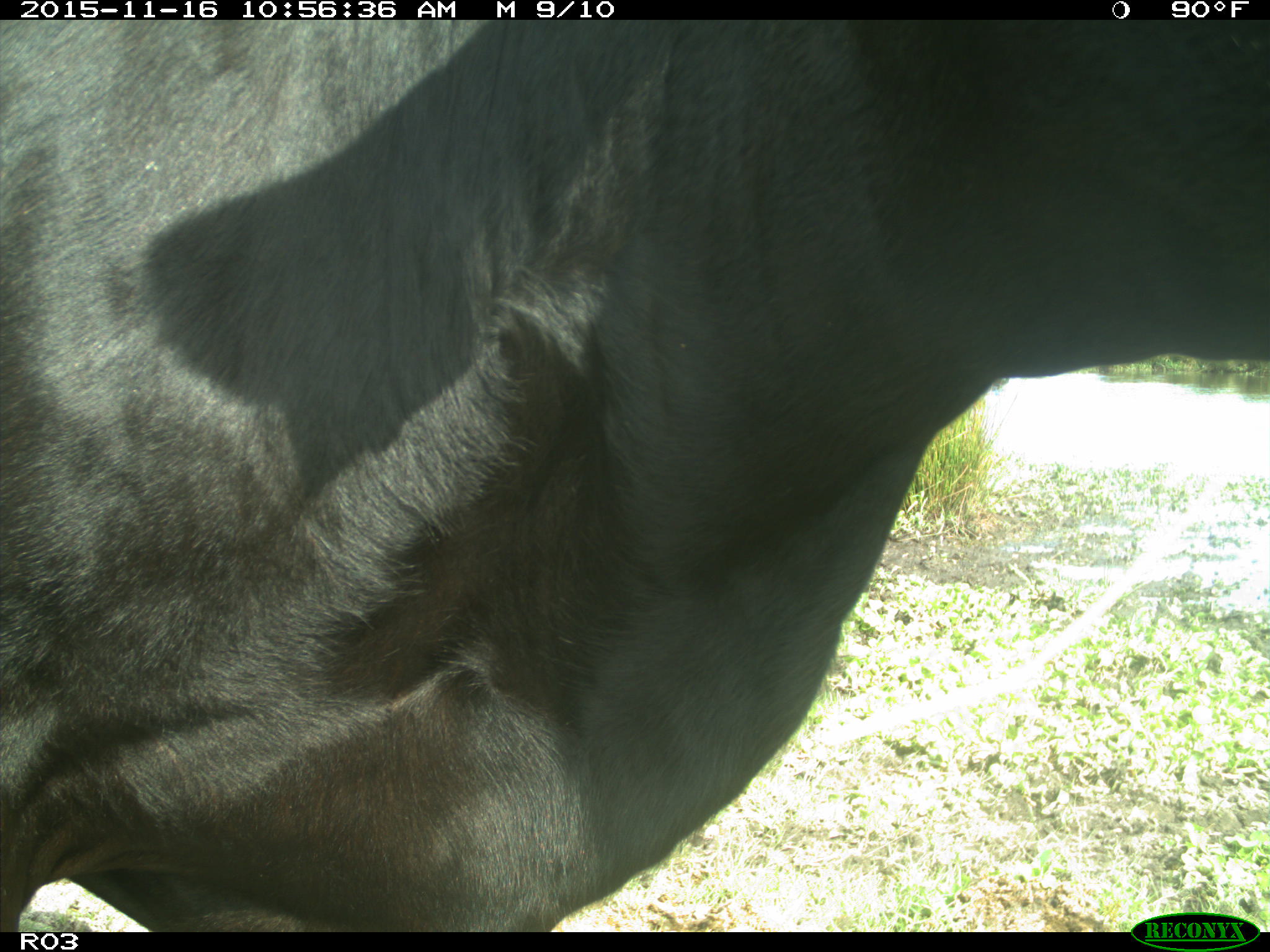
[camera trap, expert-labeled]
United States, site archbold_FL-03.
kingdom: Animalia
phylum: Chordata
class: Mammalia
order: Artiodactyla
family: Bovidae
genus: Bos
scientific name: Bos taurus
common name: domestic cow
Bos taurus (domestic cow).